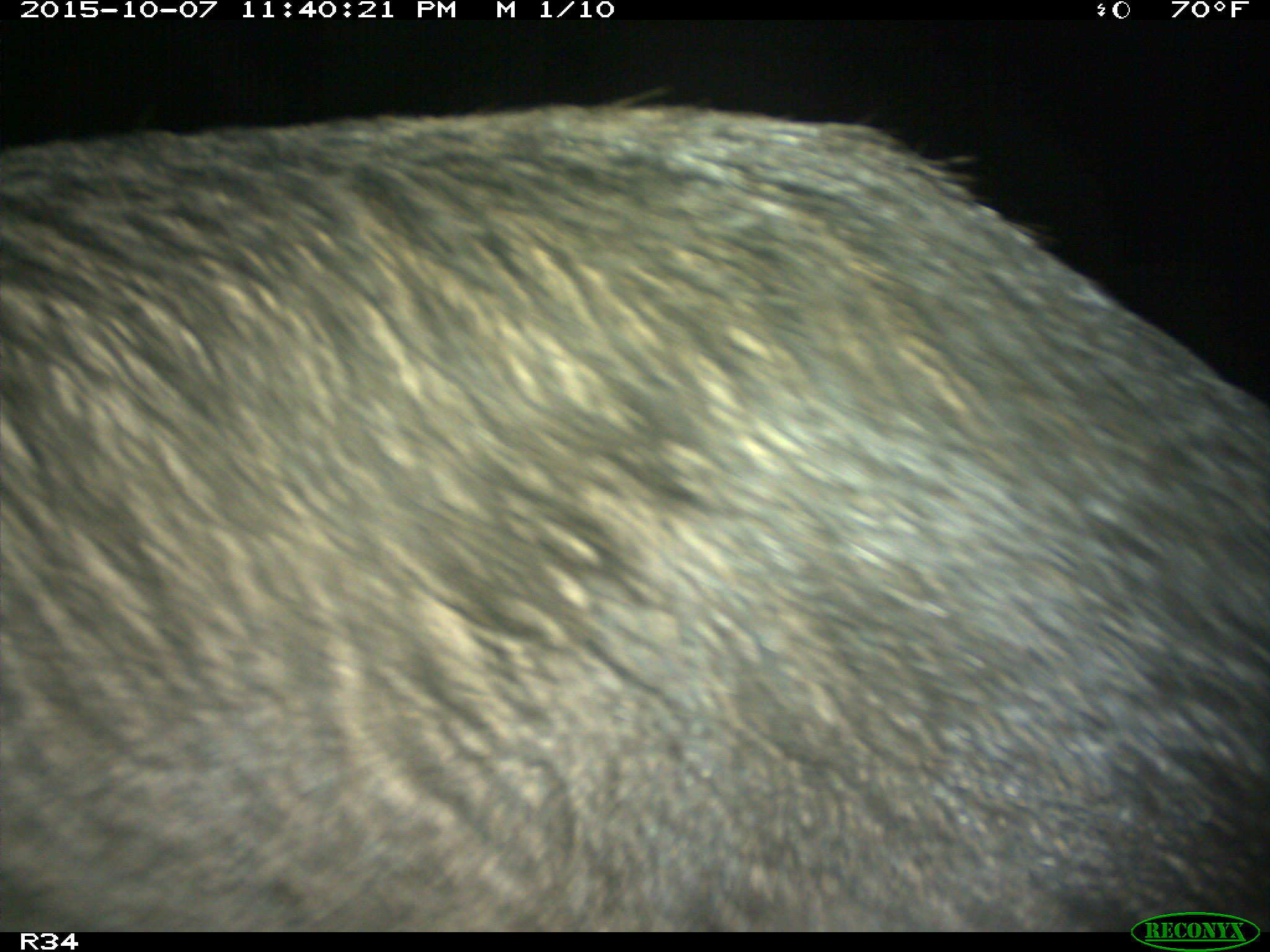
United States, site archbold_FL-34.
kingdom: Animalia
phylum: Chordata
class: Mammalia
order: Artiodactyla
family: Suidae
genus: Sus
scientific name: Sus scrofa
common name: wild boar